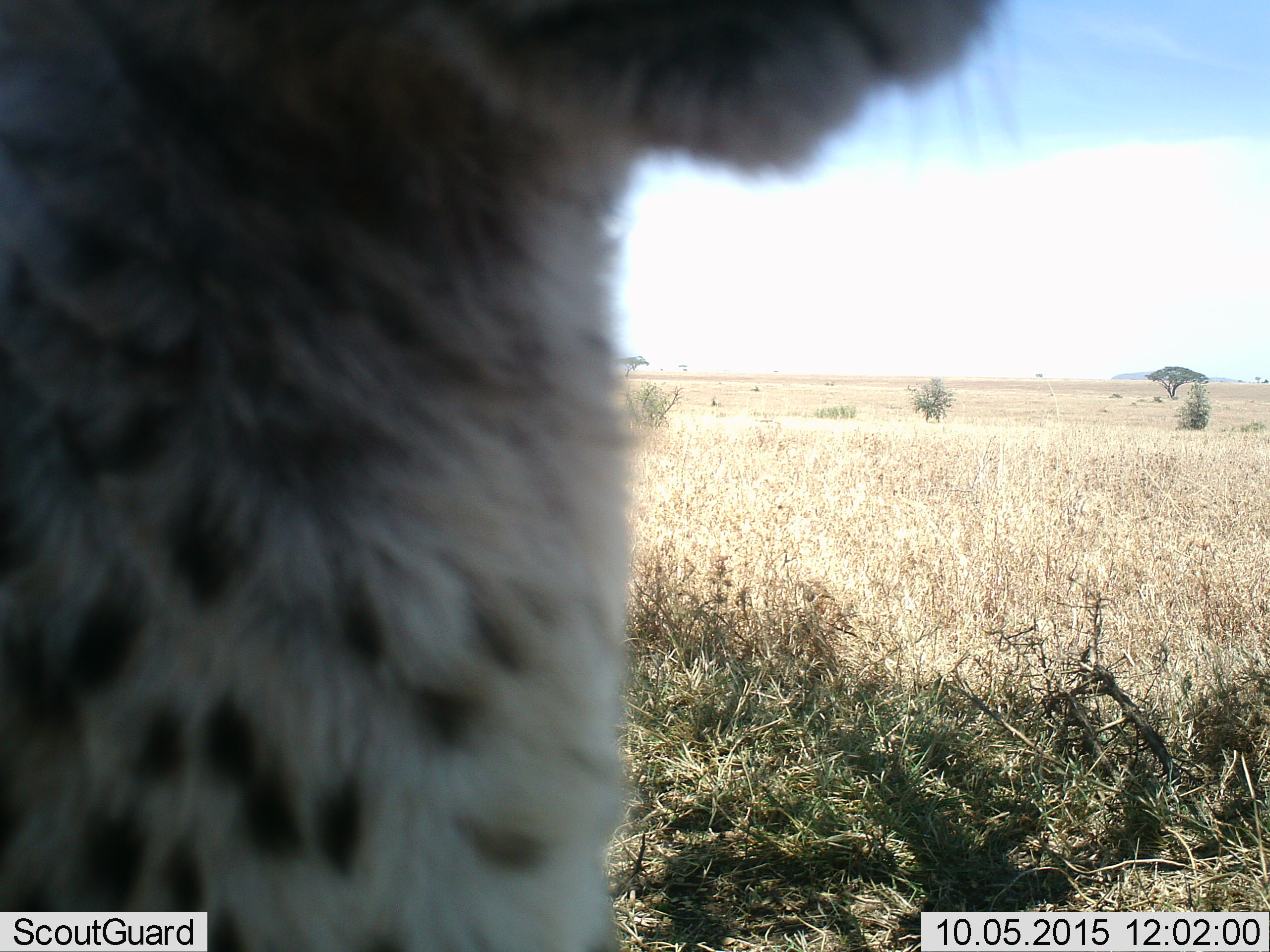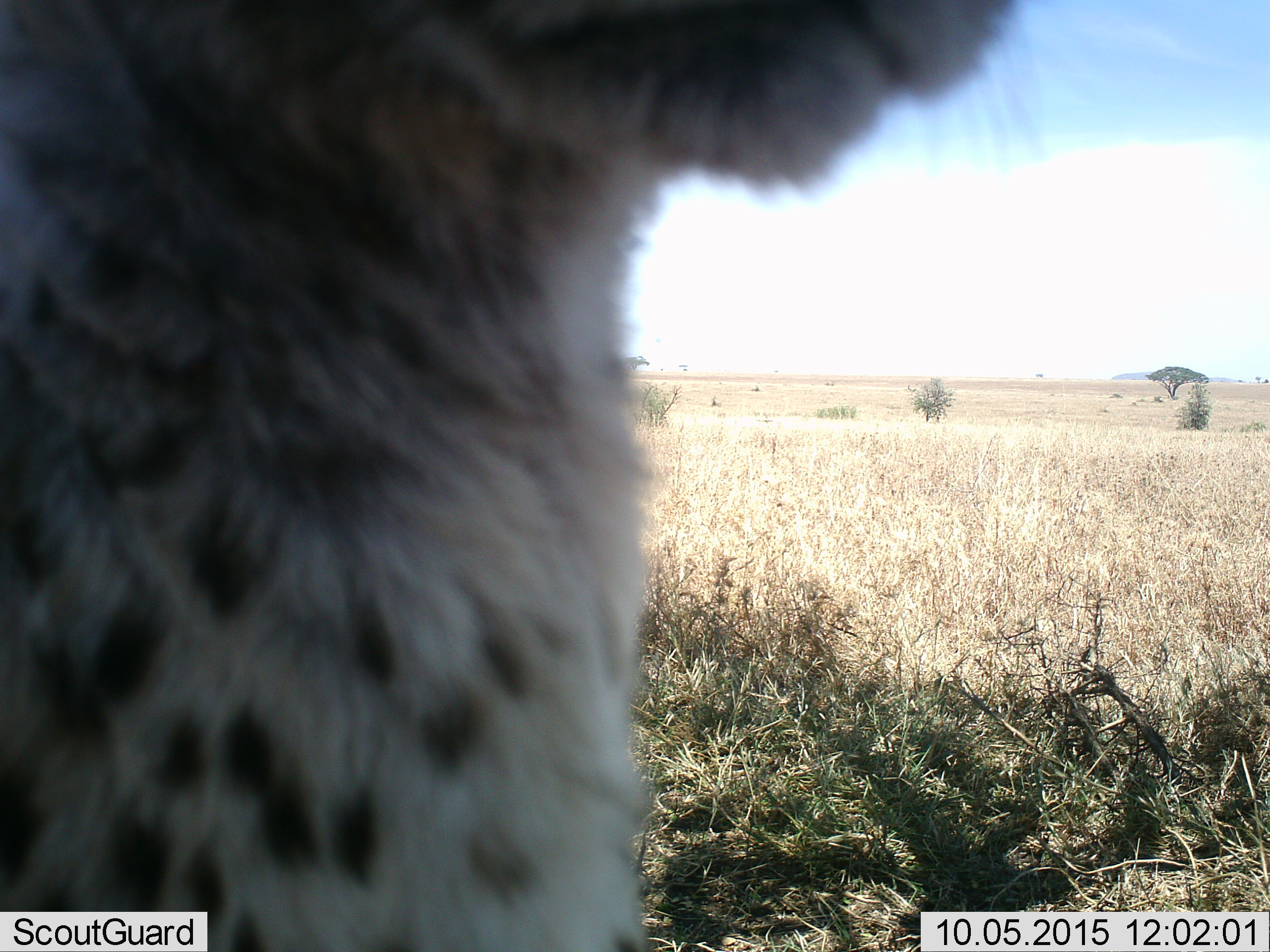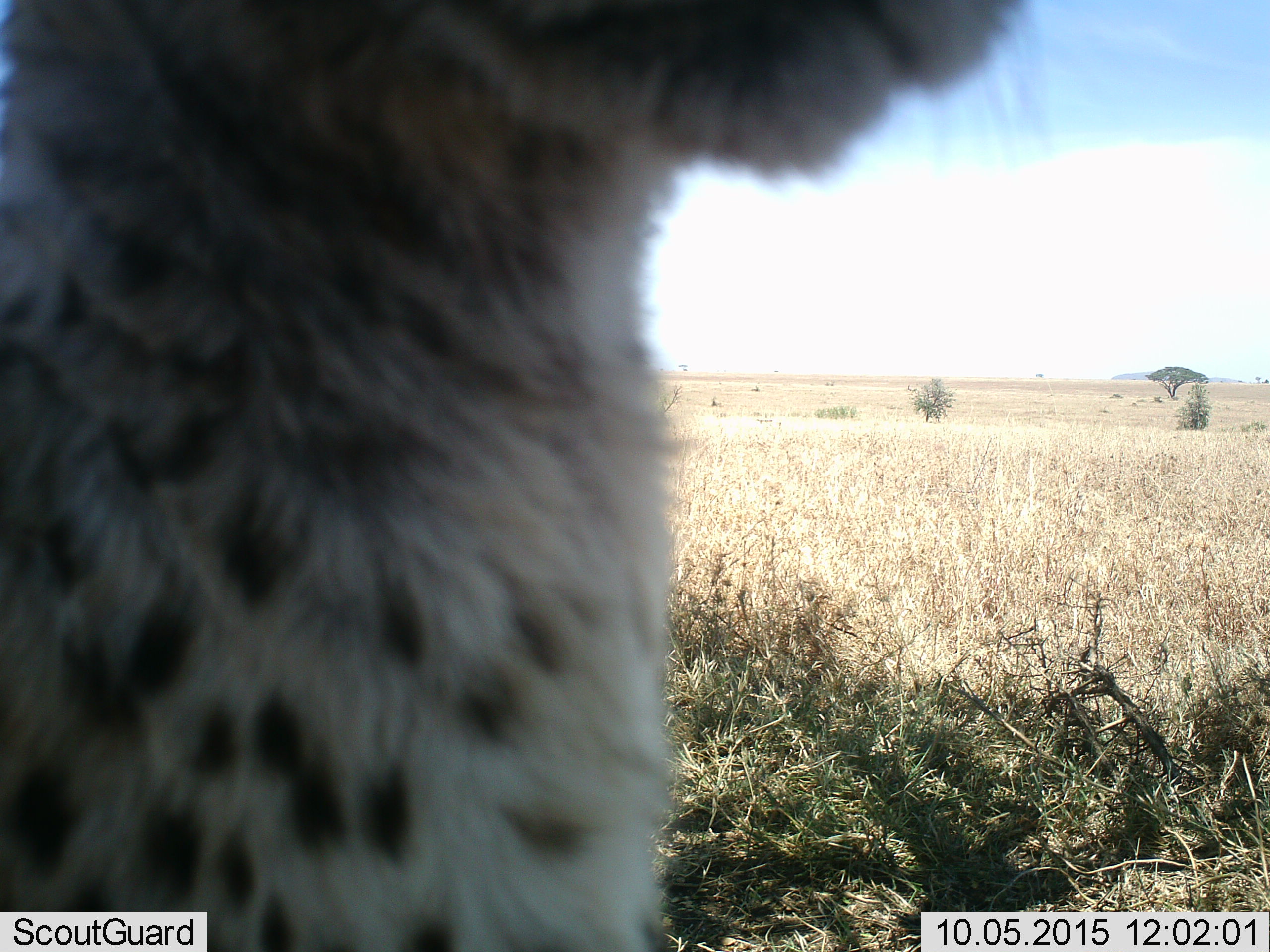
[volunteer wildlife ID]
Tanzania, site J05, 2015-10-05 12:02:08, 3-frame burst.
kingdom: Animalia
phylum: Chordata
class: Mammalia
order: Carnivora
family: Felidae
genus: Acinonyx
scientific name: Acinonyx jubatus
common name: cheetah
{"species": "cheetah (Acinonyx jubatus)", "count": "1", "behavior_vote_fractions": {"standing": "67%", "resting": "33%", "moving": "0%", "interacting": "0%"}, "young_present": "0%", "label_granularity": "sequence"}